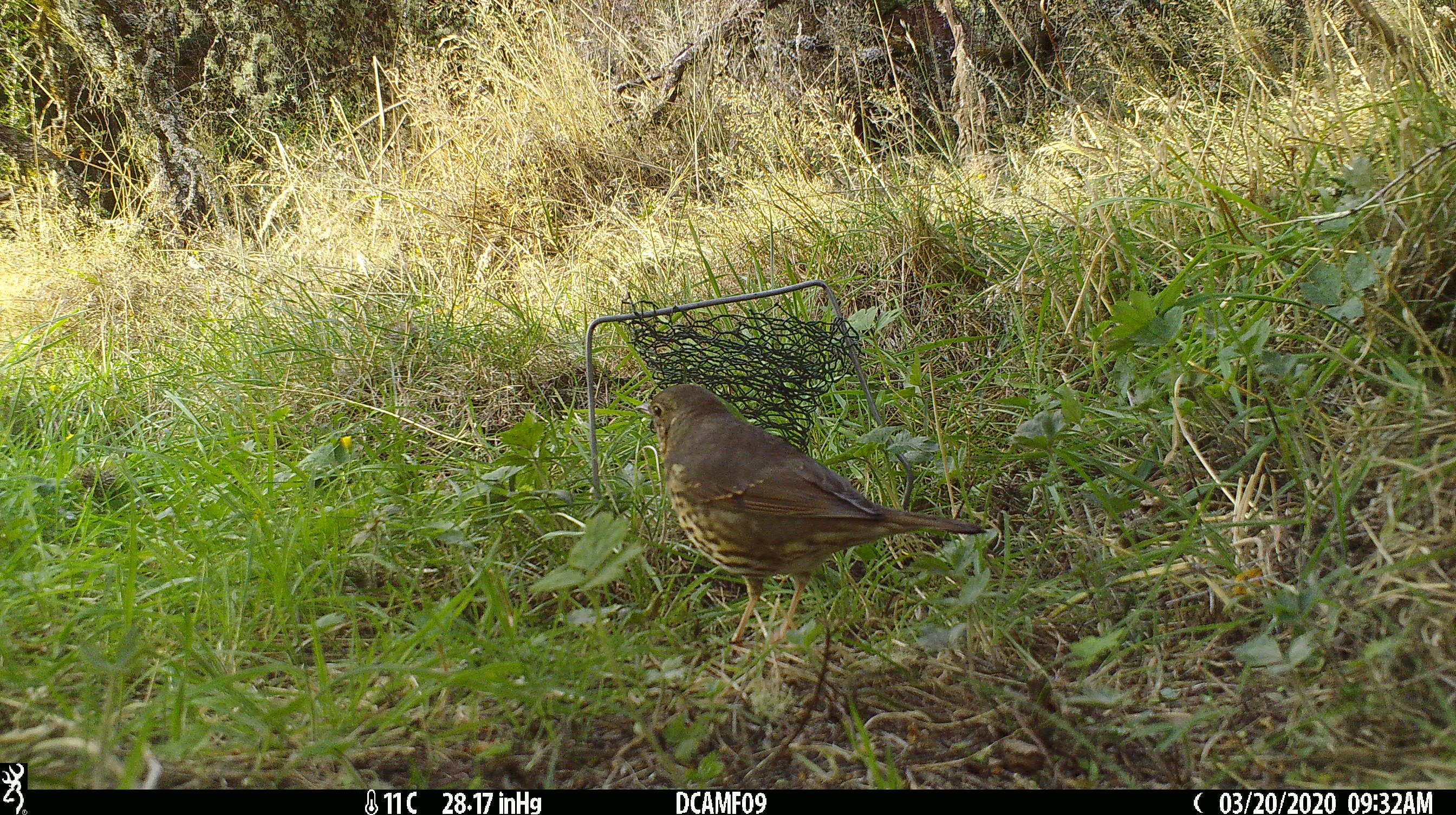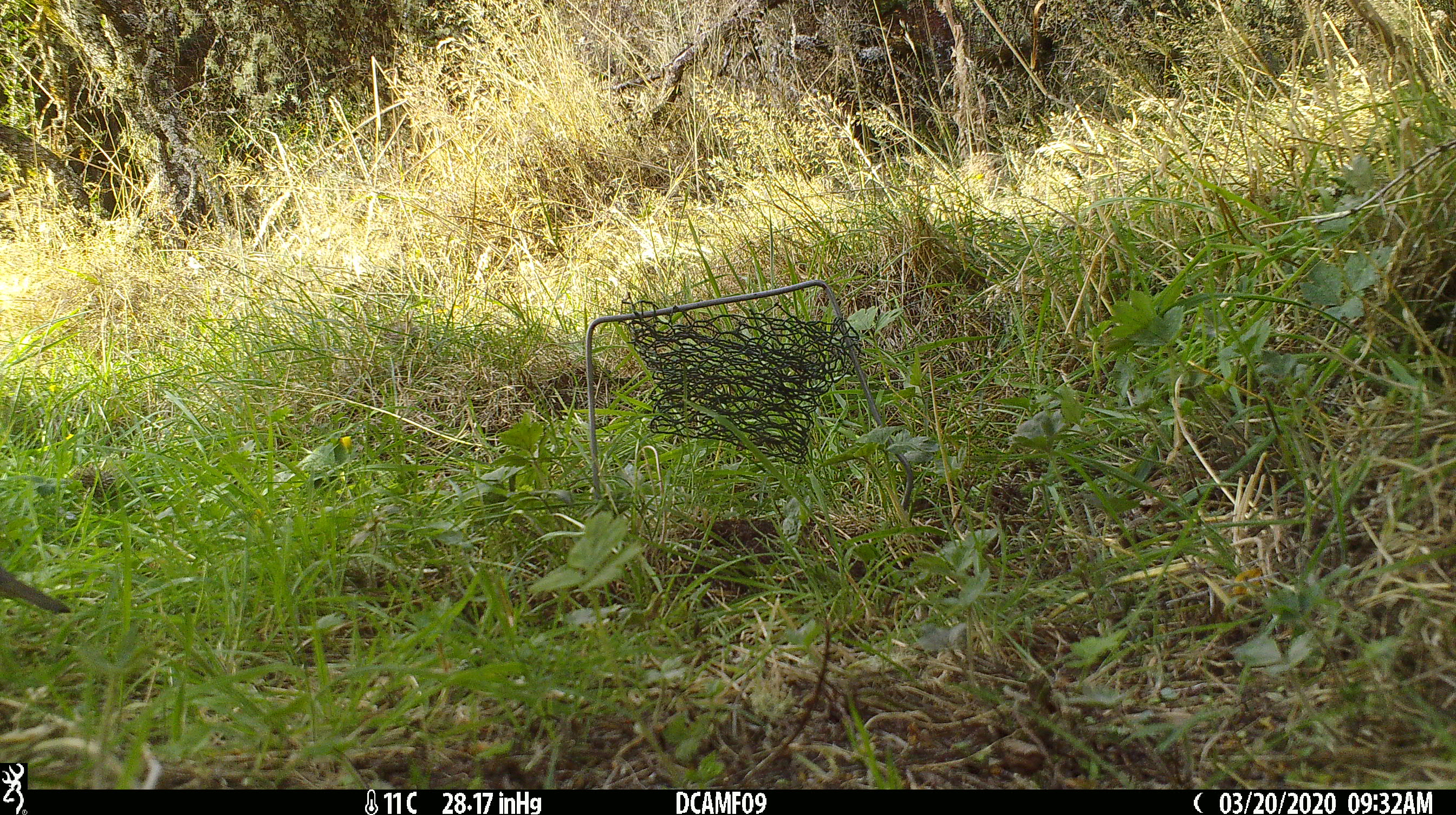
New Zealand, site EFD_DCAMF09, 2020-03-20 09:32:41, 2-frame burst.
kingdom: Animalia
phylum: Chordata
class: Aves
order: Passeriformes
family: Turdidae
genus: Turdus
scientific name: Turdus philomelos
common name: song thrush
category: thrush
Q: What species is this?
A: Thrush (song thrush) (Turdus philomelos).